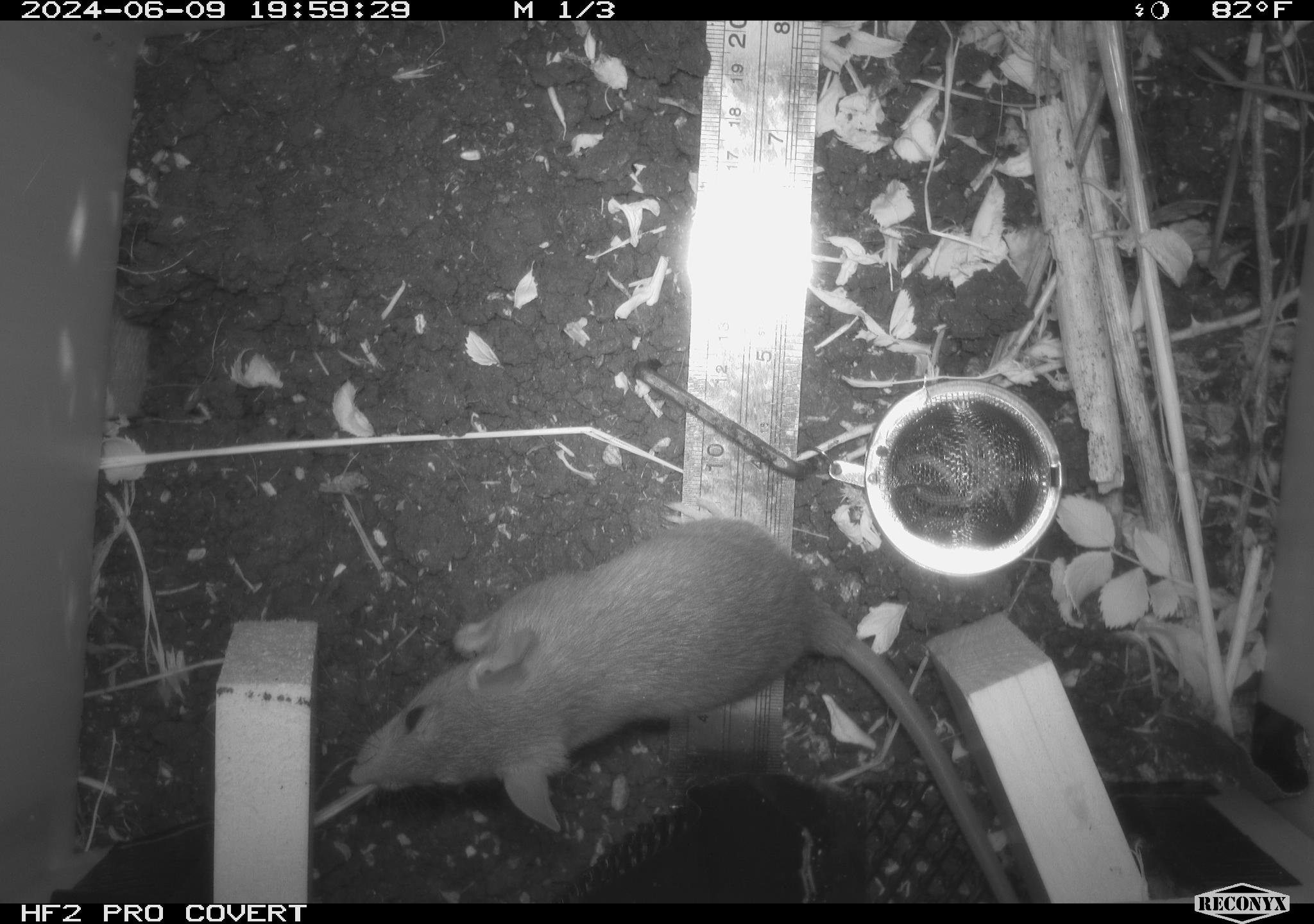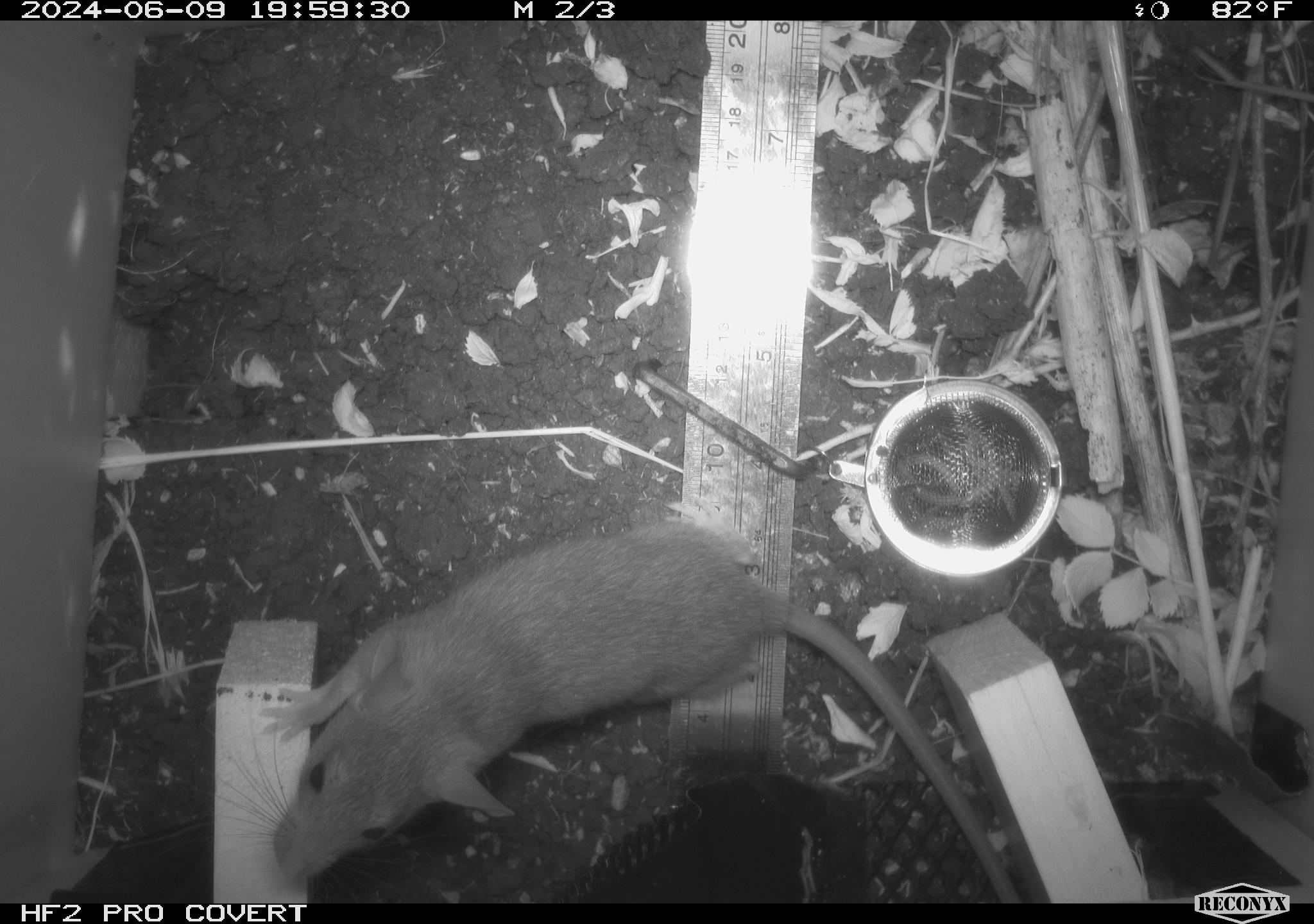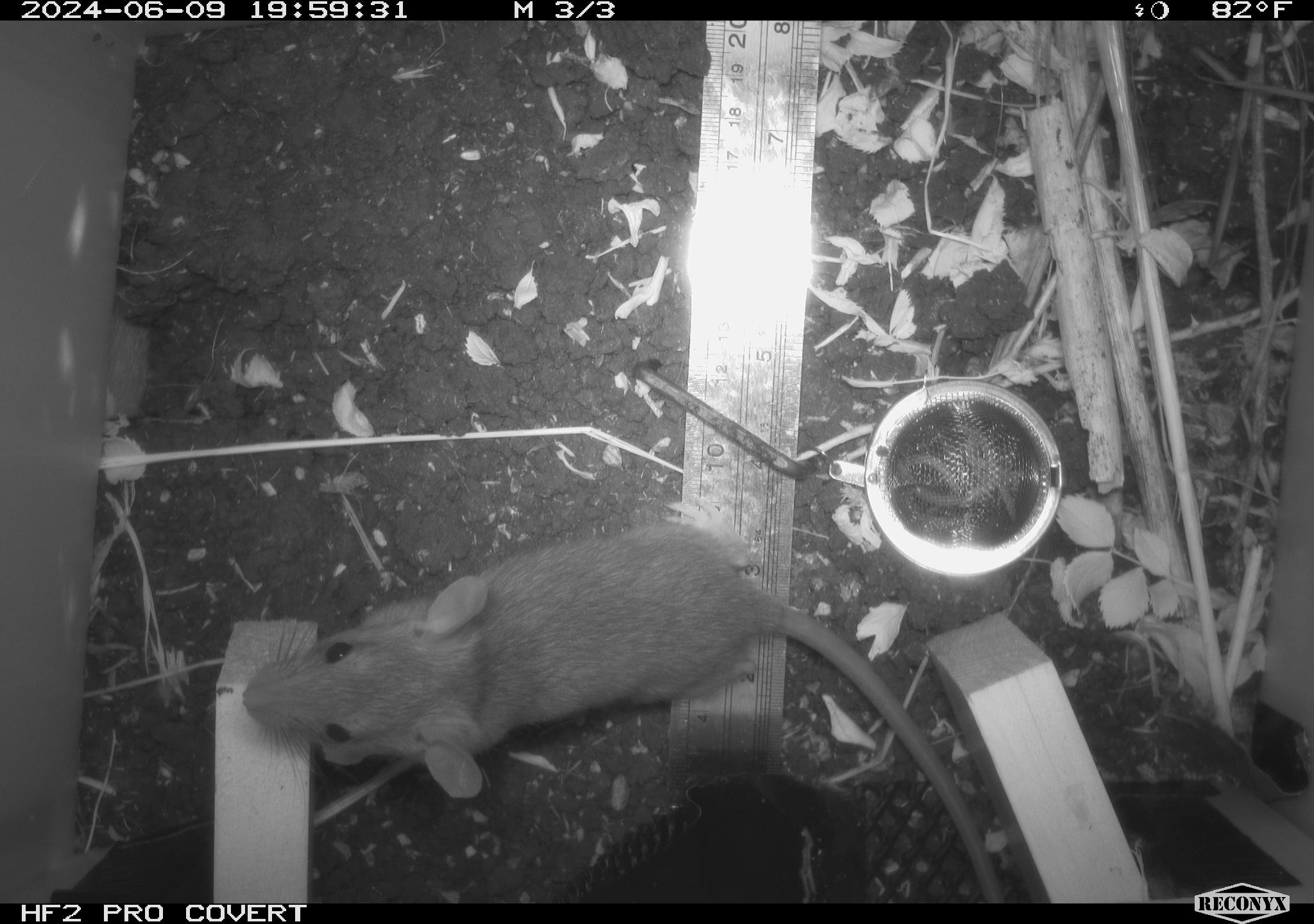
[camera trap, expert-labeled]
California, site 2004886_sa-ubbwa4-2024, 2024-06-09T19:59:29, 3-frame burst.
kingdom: Animalia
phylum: Chordata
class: Mammalia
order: Rodentia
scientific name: Rodentia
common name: woodrat or rat or mouse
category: woodrat or rat or mouse species